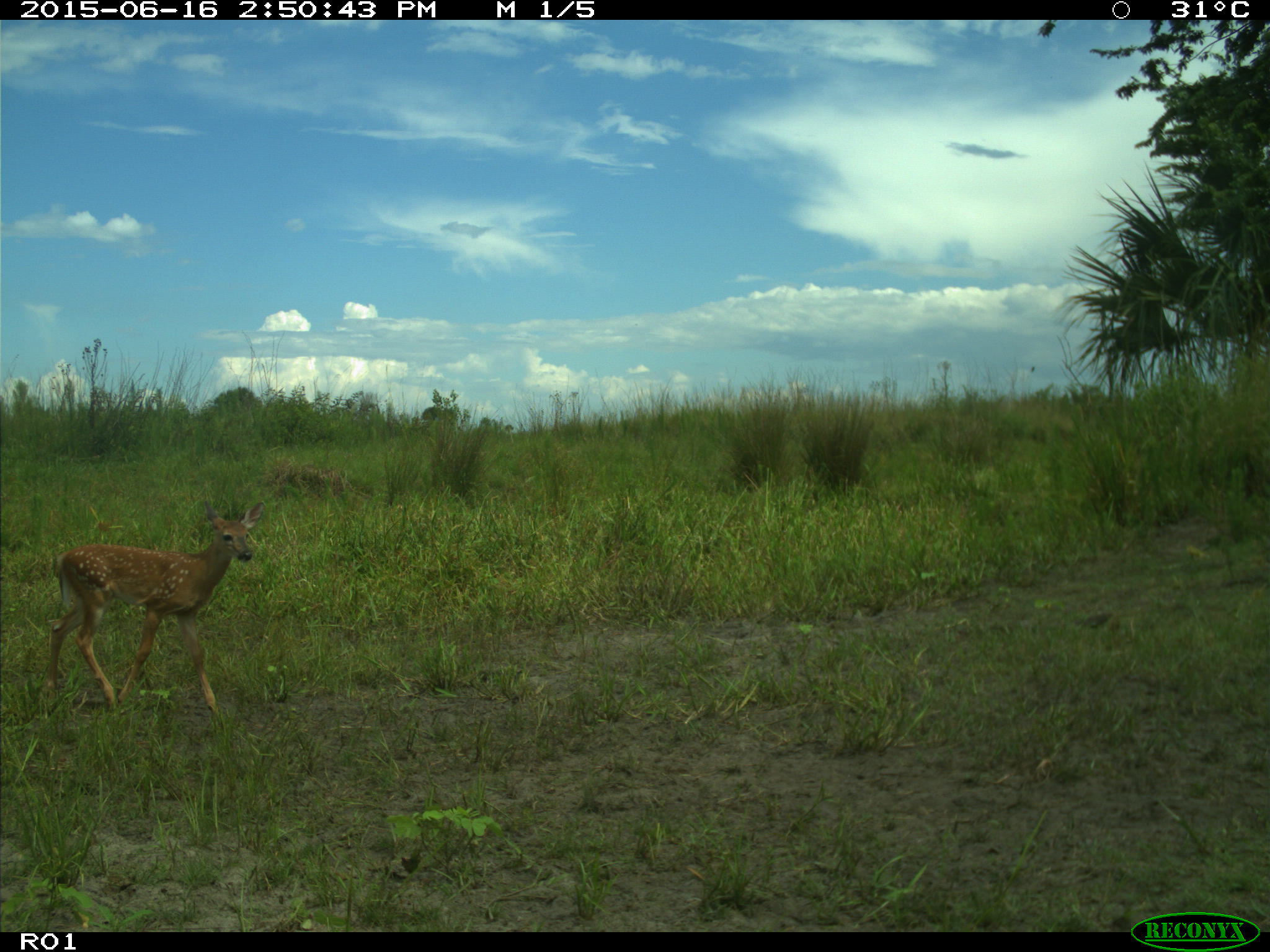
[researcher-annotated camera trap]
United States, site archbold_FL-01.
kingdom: Animalia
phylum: Chordata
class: Mammalia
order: Artiodactyla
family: Cervidae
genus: Odocoileus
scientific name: Odocoileus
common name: deer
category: unidentified deer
Unidentified deer (deer) (Odocoileus).